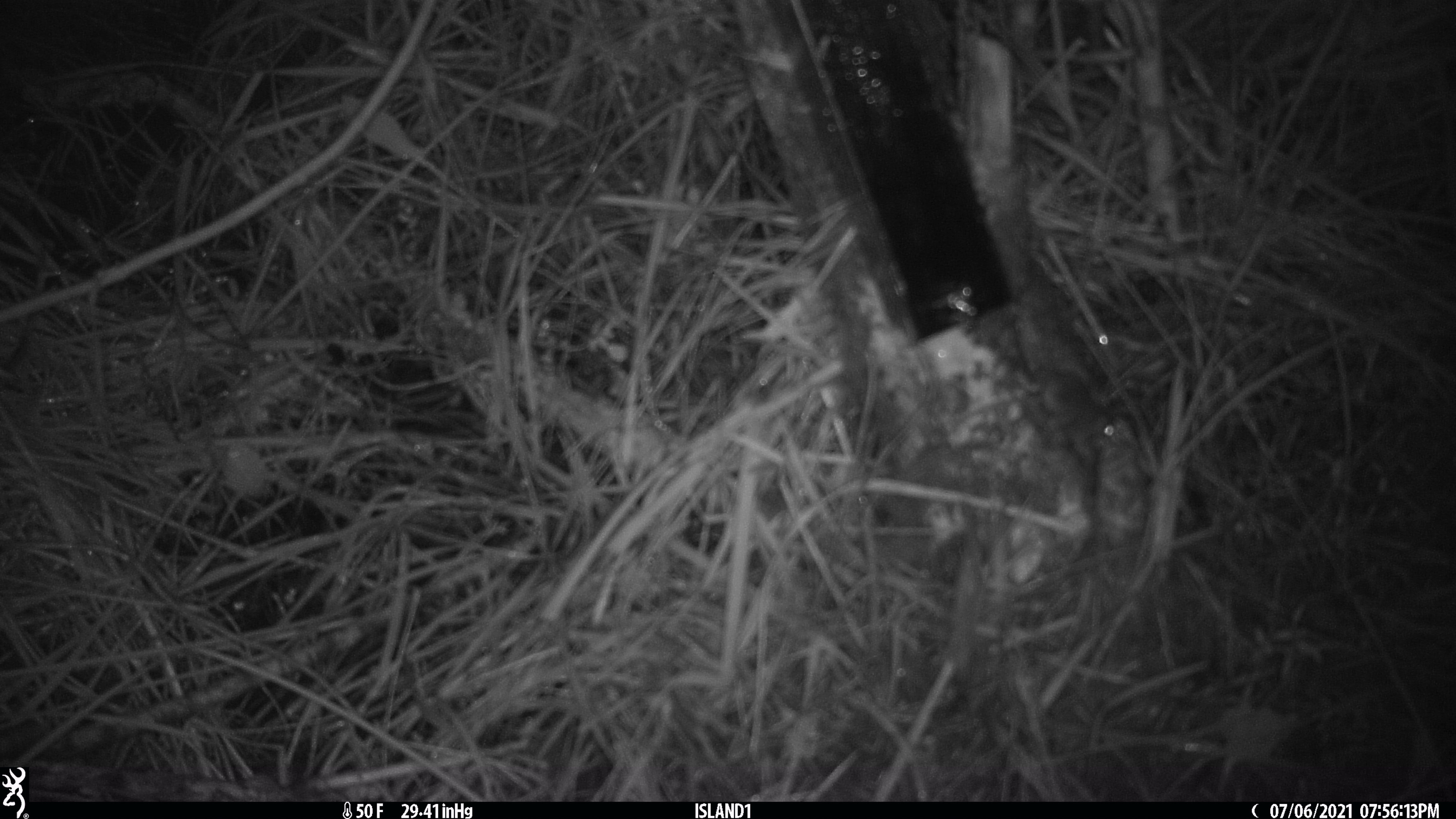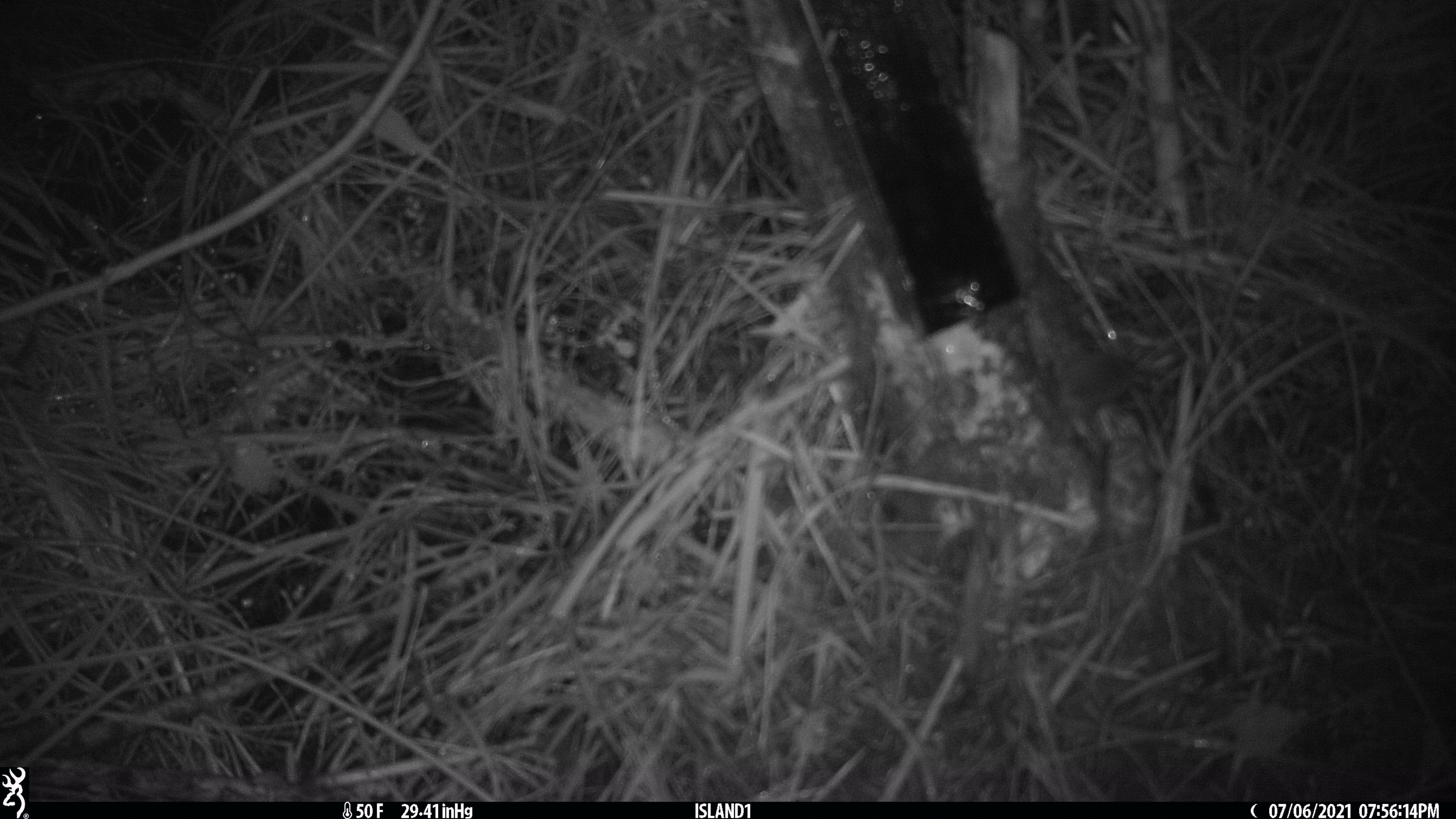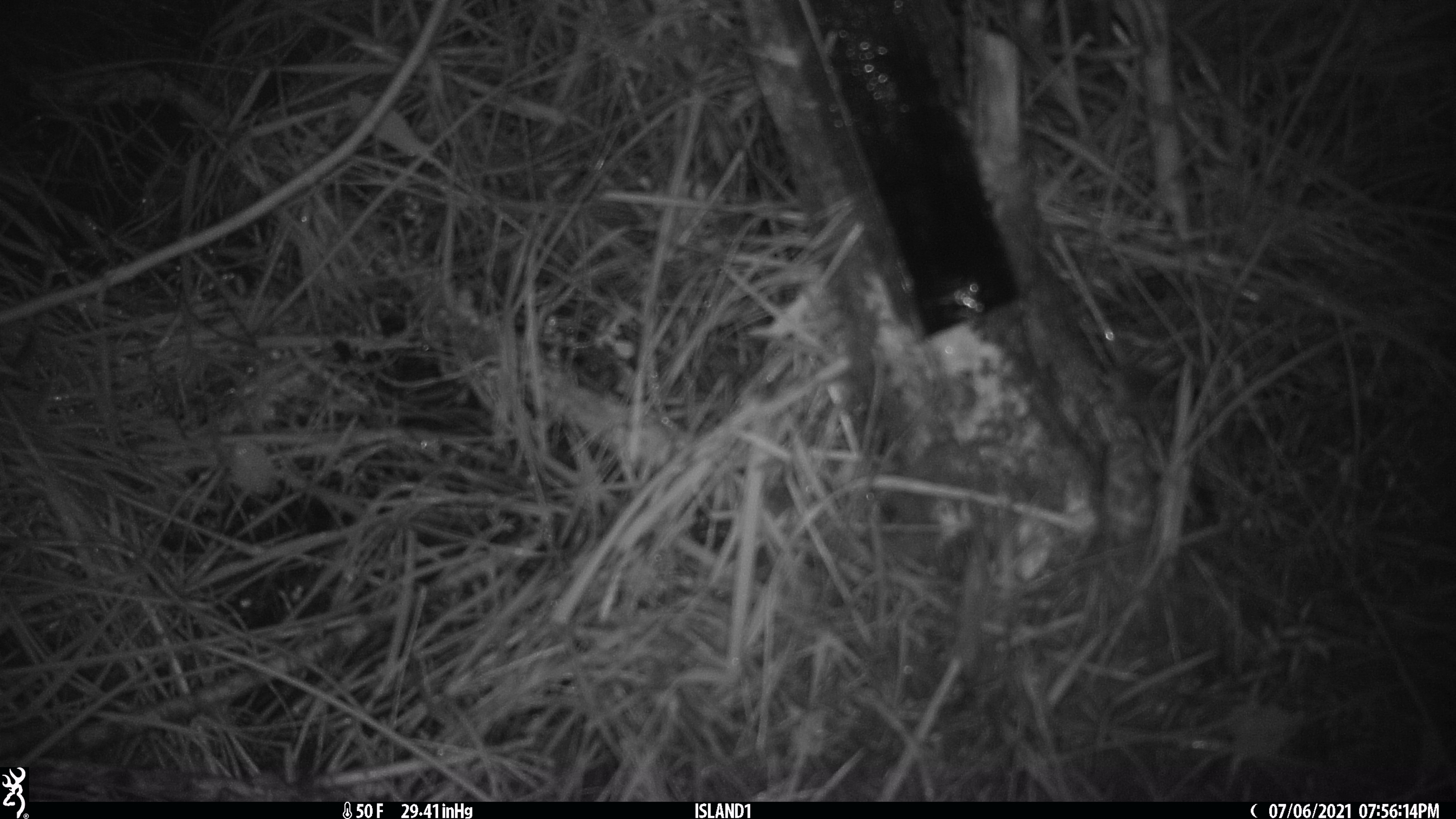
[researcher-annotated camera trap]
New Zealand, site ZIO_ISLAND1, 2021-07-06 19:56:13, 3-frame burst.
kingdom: Animalia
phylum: Chordata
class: Mammalia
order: Rodentia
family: Muridae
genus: Mus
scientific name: Mus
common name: mouse